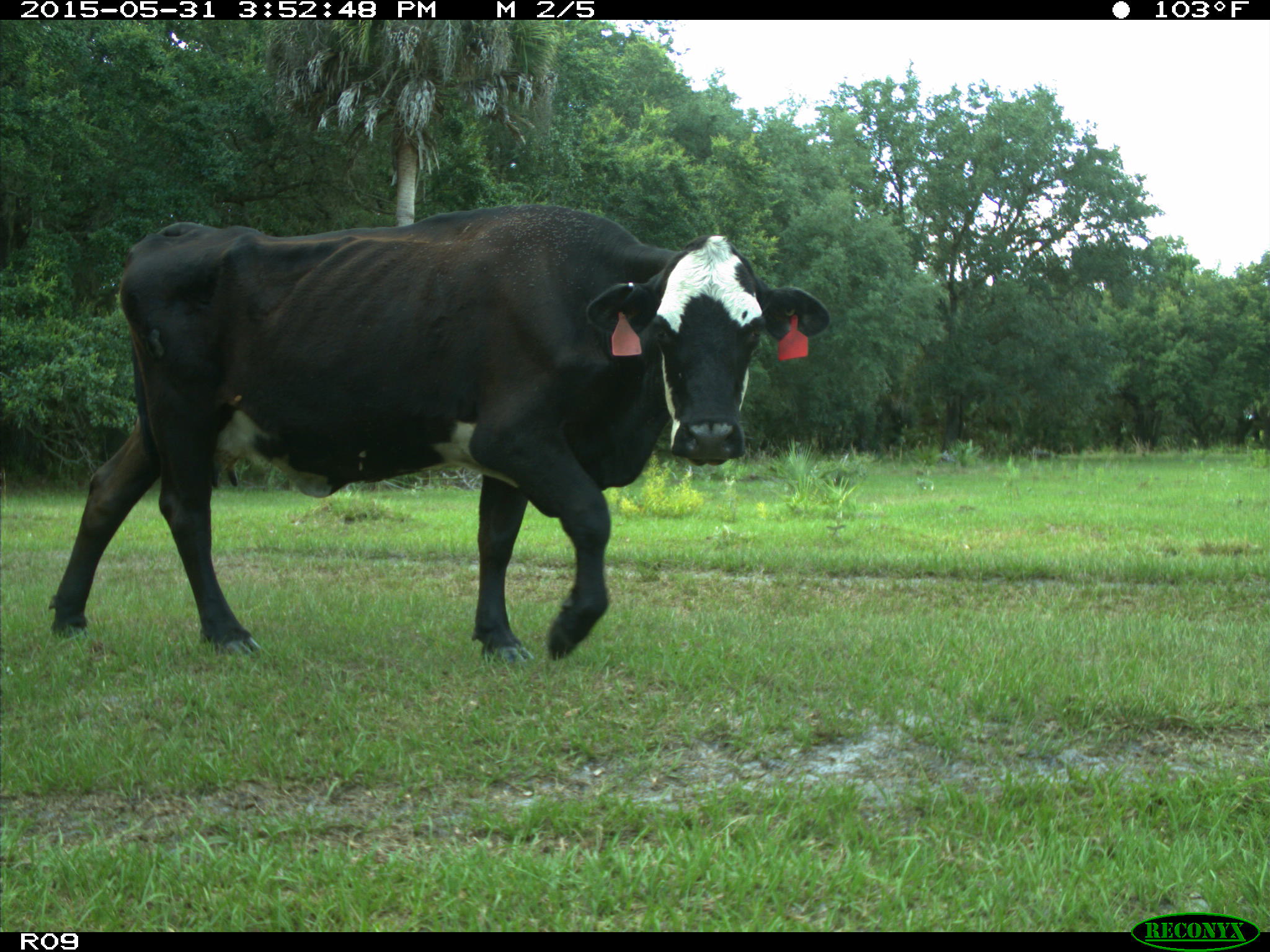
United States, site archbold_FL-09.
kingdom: Animalia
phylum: Chordata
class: Mammalia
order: Artiodactyla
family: Bovidae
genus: Bos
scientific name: Bos taurus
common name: domestic cow